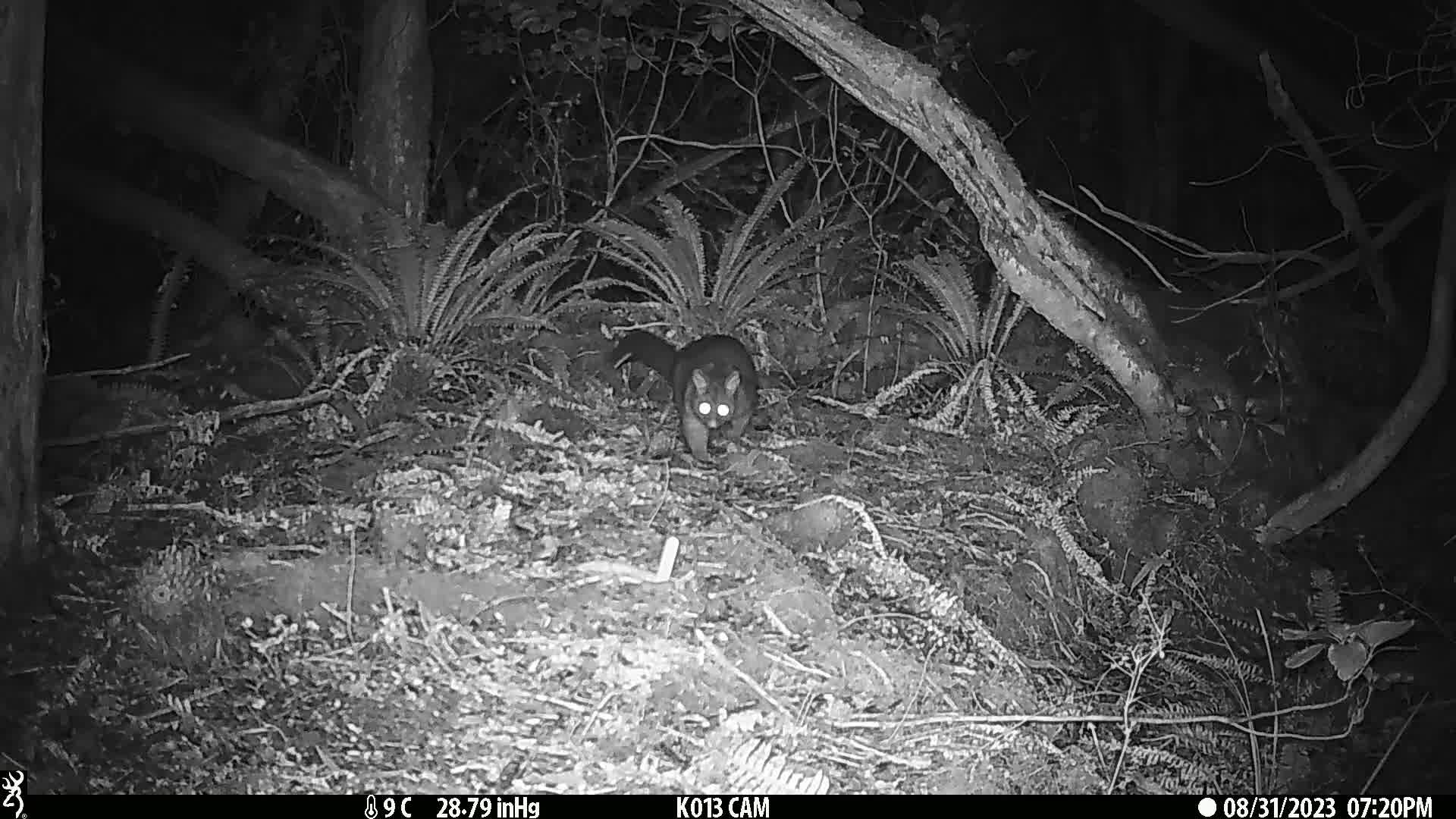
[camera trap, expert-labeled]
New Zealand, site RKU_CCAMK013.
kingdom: Animalia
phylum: Chordata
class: Mammalia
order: Diprotodontia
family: Phalangeridae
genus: Trichosurus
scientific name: Trichosurus vulpecula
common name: common brushtail possum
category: possum